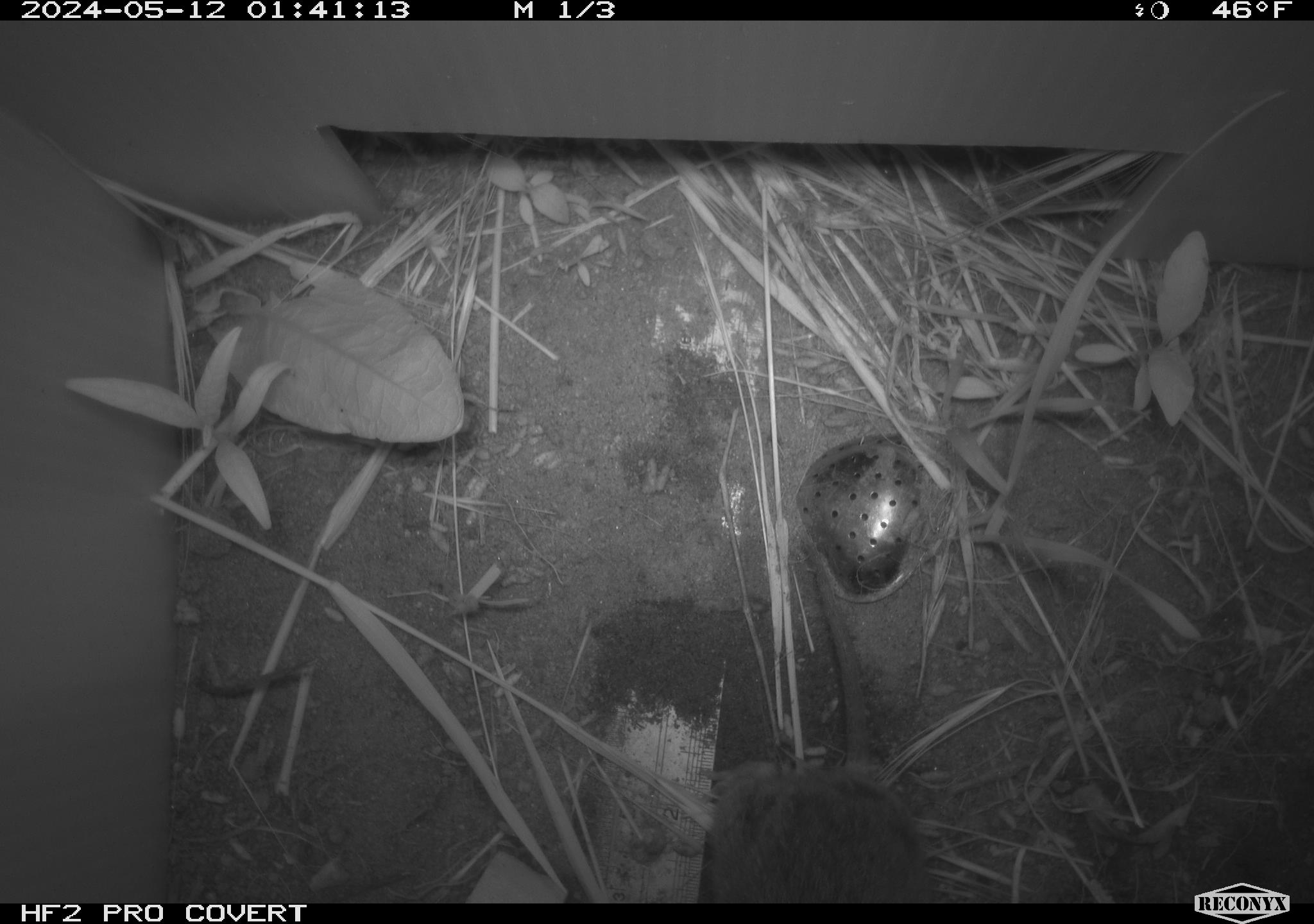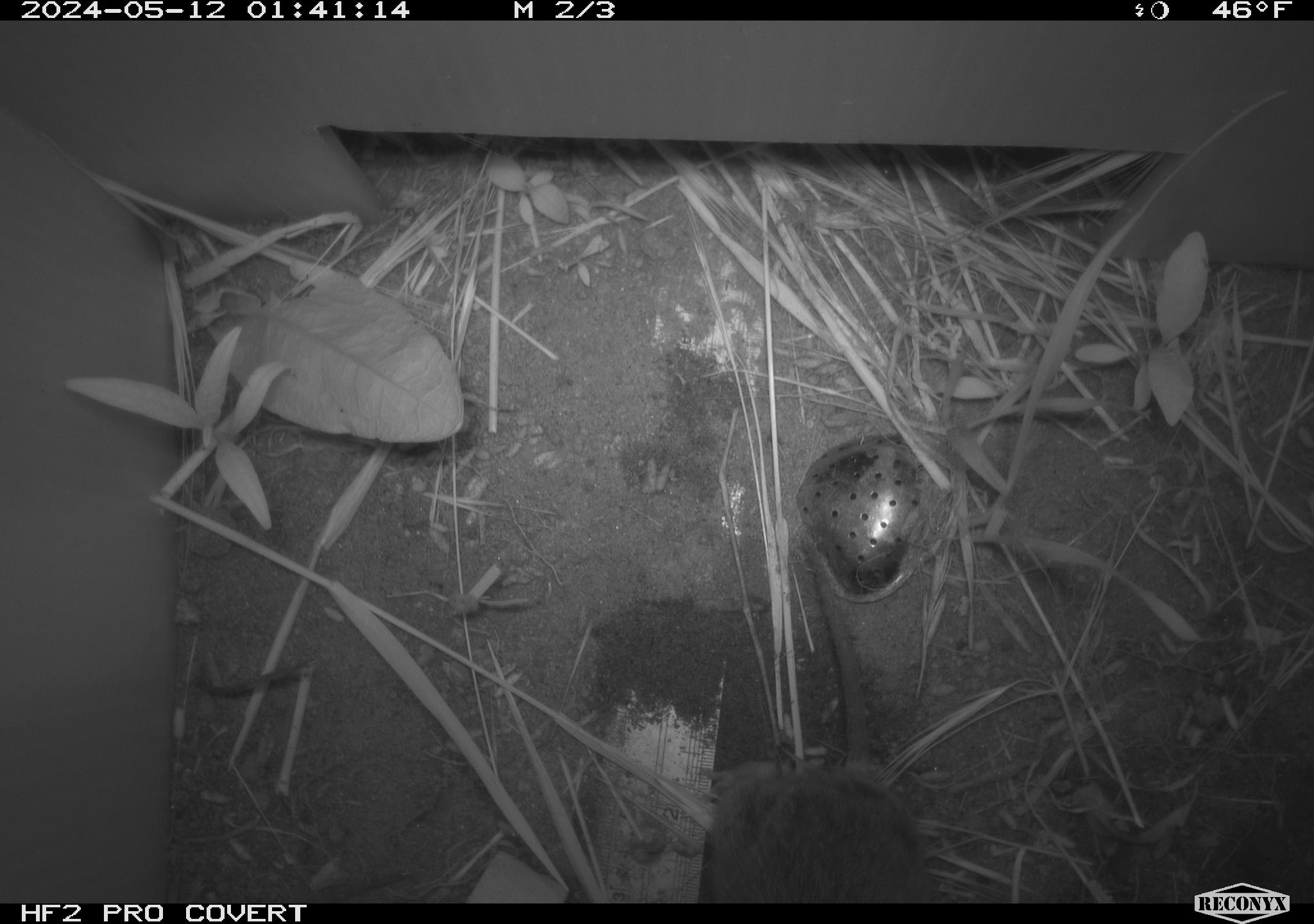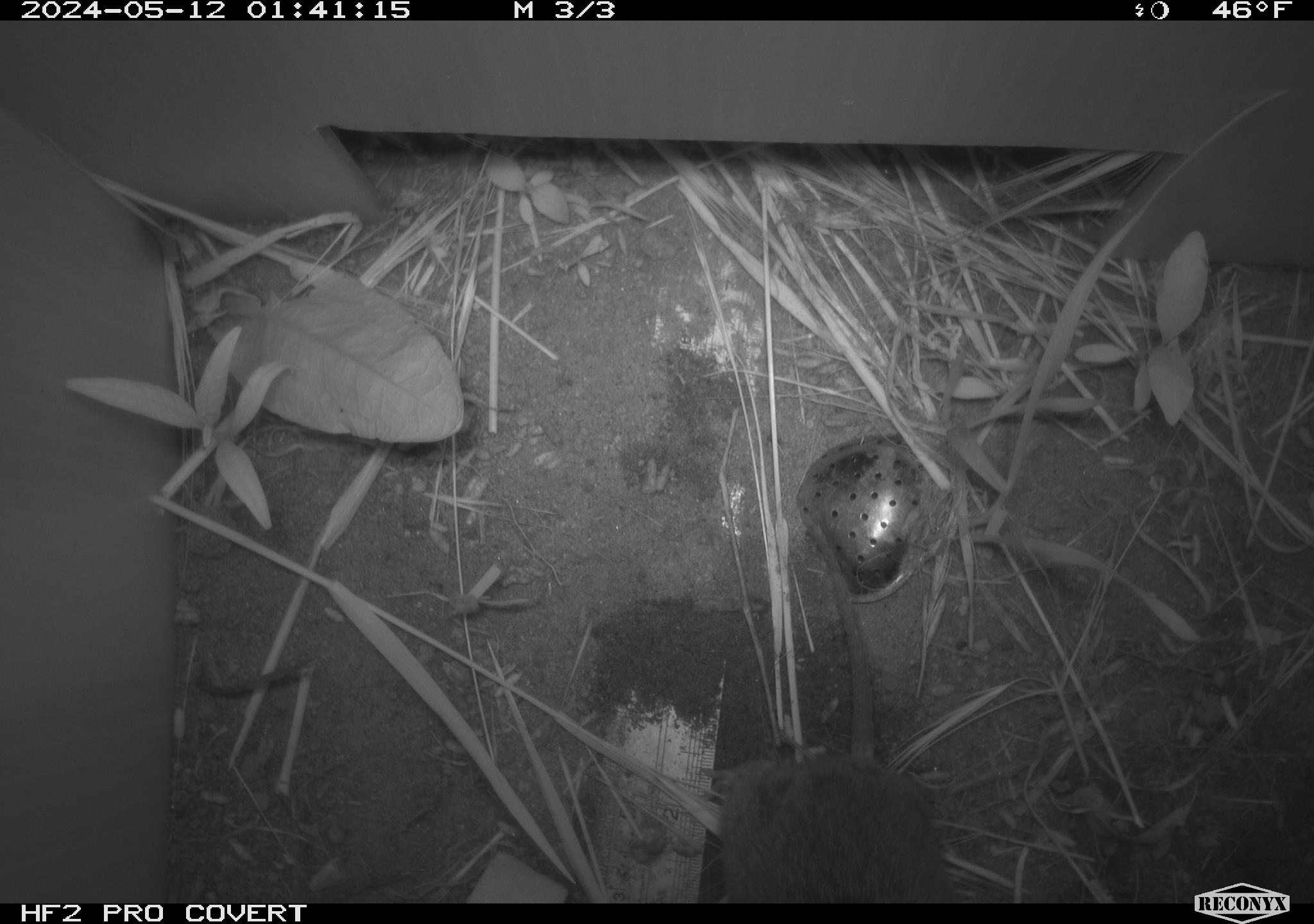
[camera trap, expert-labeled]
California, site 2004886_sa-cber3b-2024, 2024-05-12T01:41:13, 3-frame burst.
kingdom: Animalia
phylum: Chordata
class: Mammalia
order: Rodentia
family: Cricetidae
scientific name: Arvicolinae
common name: voles, lemmings, and muskrats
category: arvicolinae subfamily